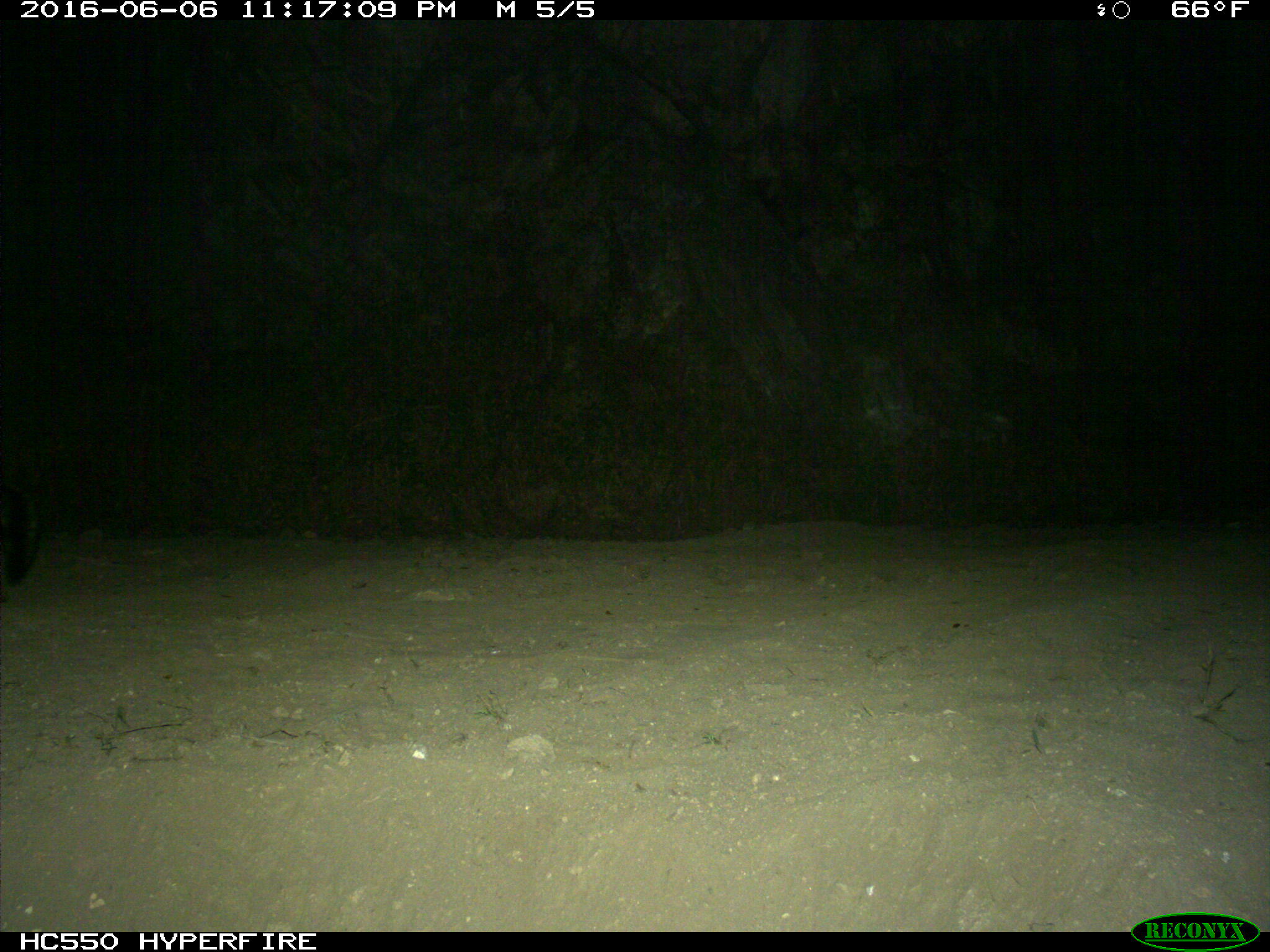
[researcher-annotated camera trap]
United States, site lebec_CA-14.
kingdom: Animalia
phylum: Chordata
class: Mammalia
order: Carnivora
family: Canidae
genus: Urocyon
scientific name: Urocyon cinereoargenteus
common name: gray fox